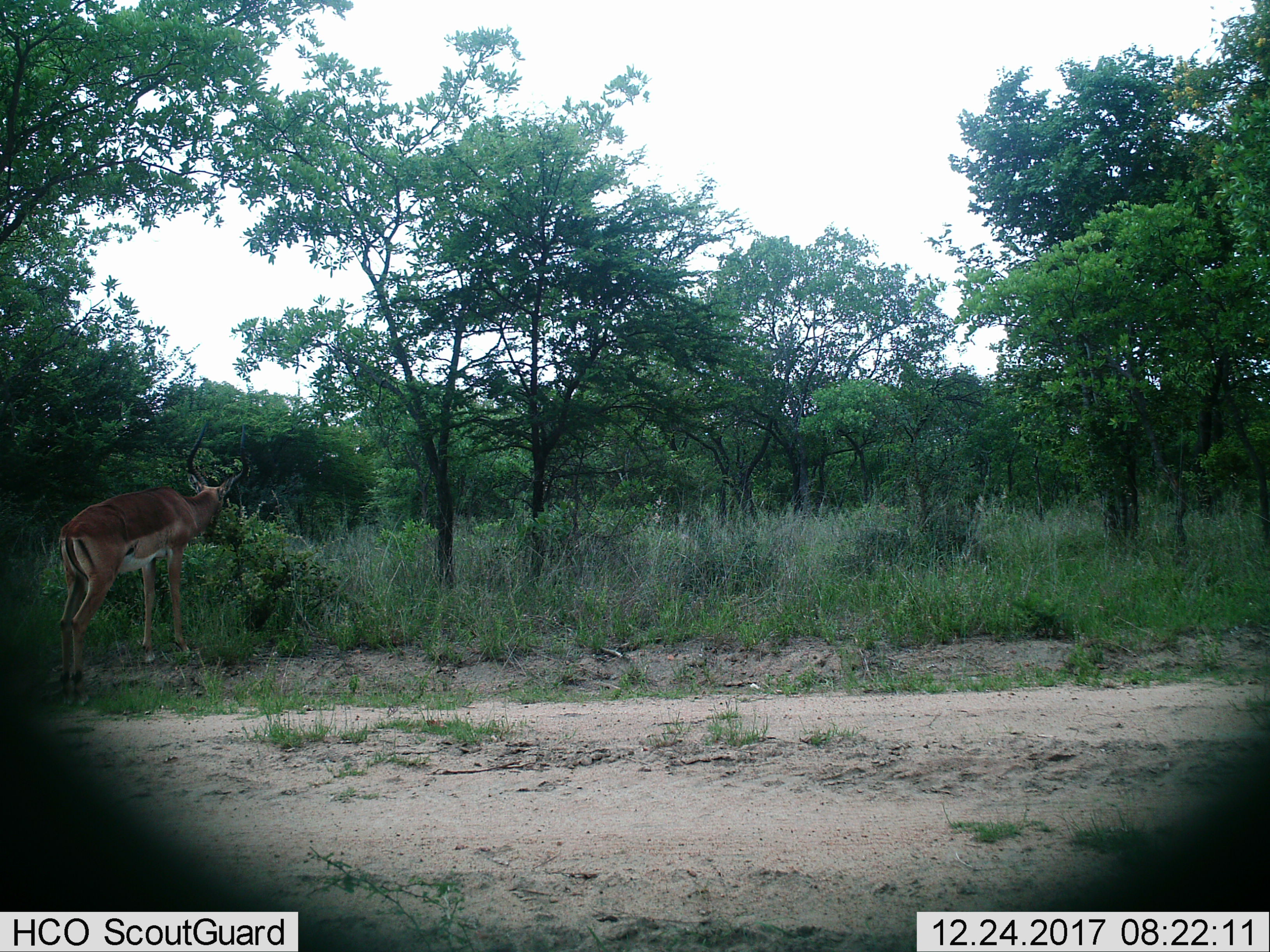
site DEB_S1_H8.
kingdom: Animalia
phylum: Chordata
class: Mammalia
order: Artiodactyla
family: Bovidae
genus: Aepyceros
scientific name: Aepyceros melampus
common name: impala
Impala (Aepyceros melampus), count 1. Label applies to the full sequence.